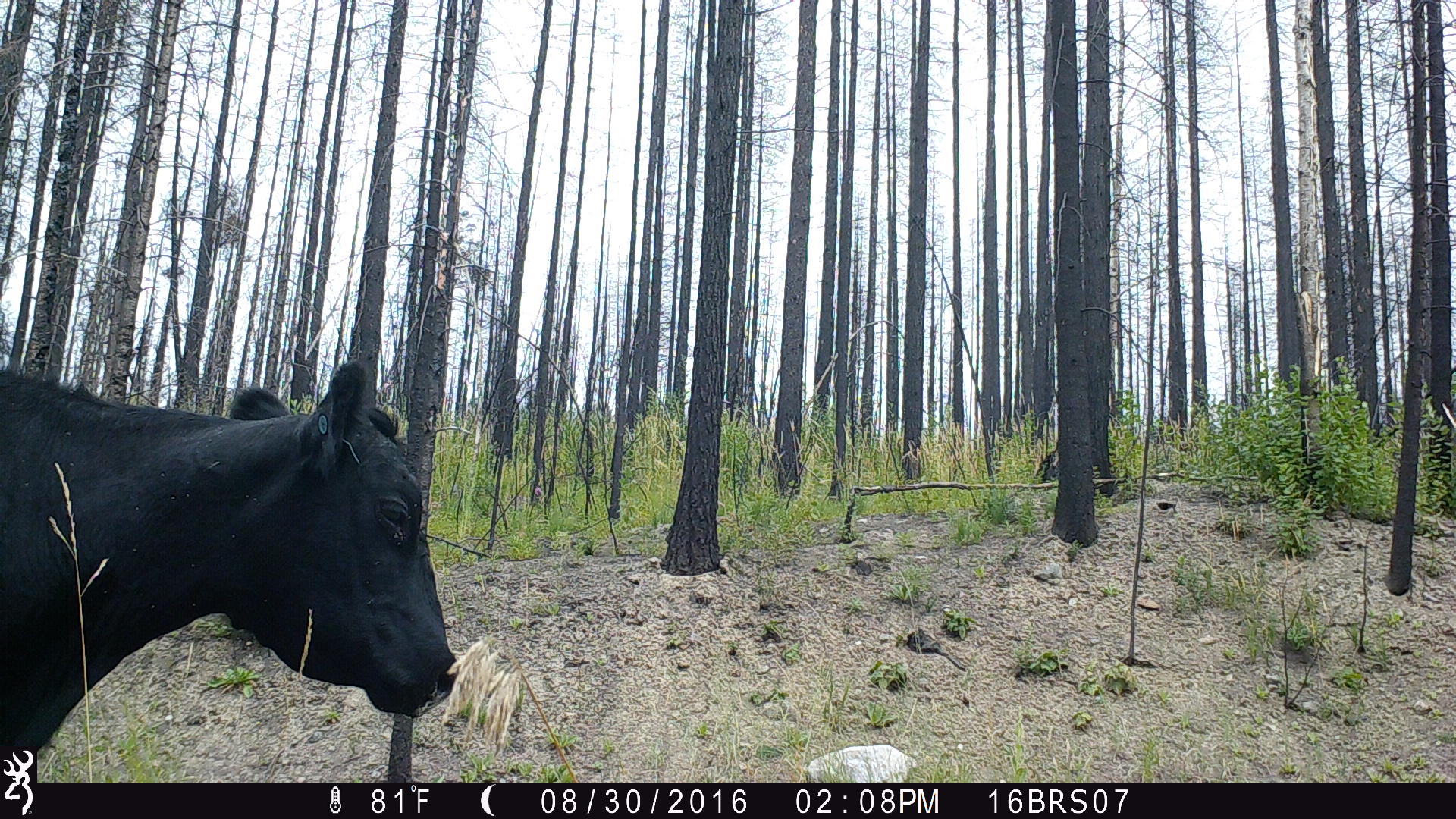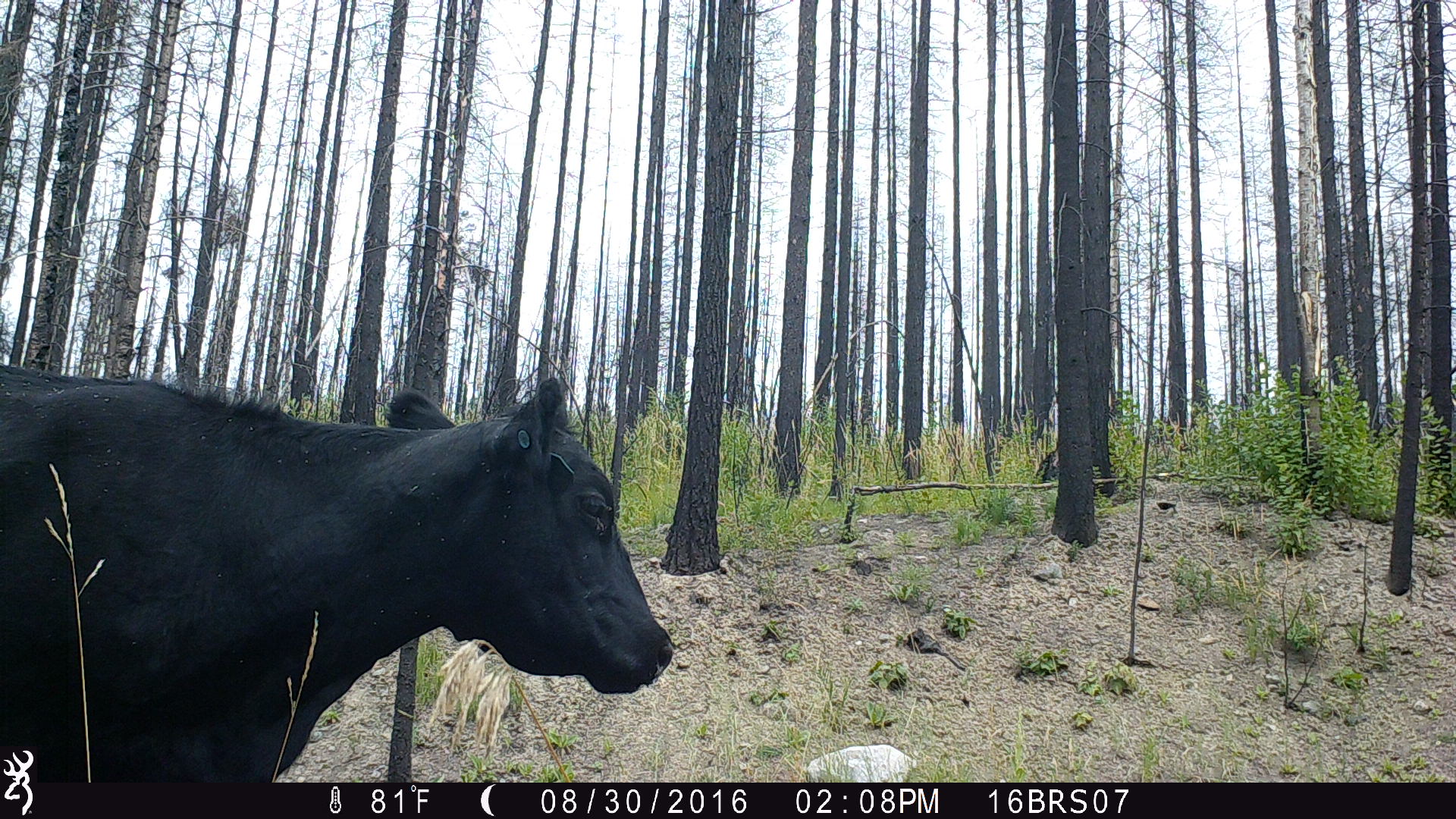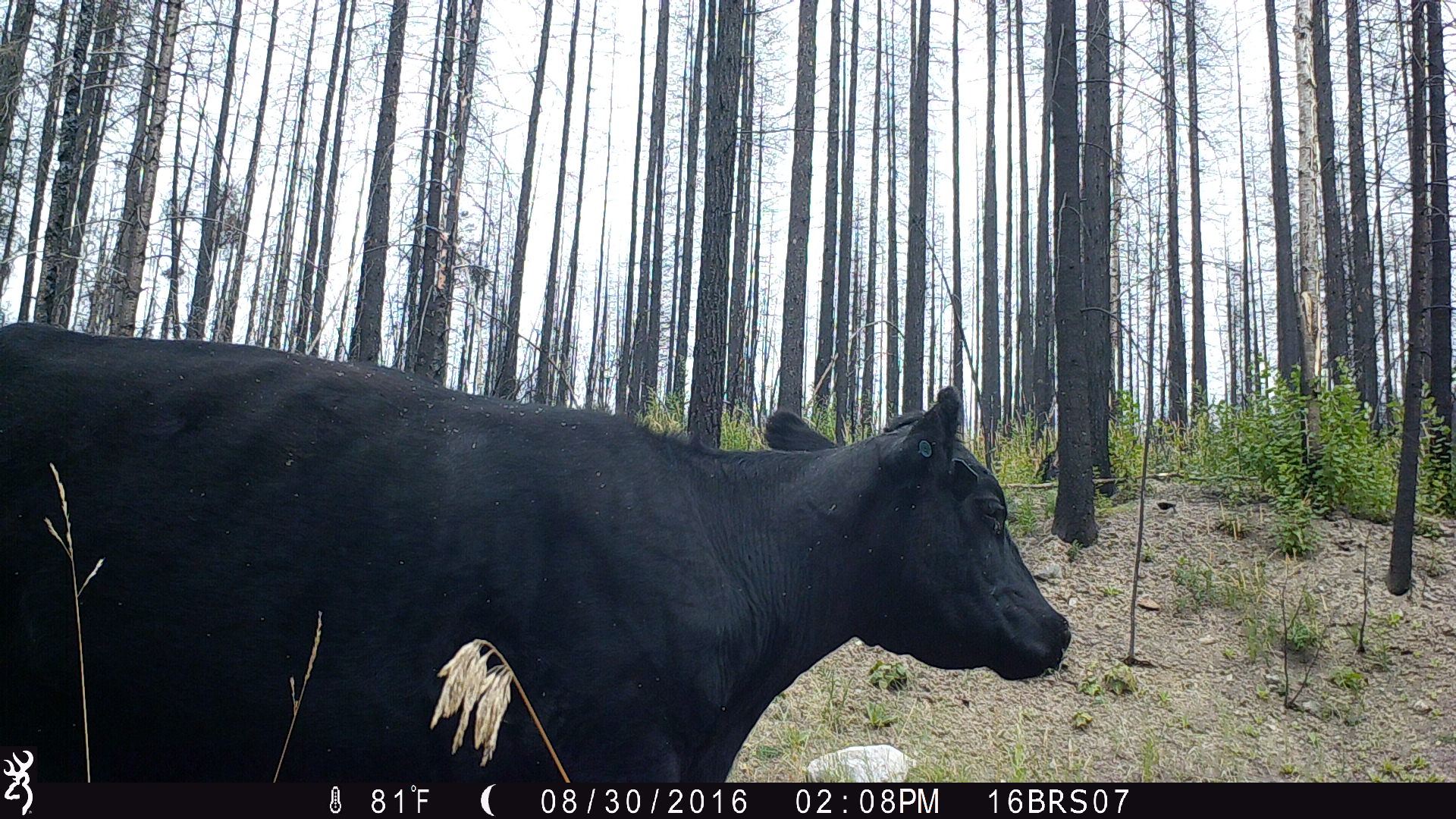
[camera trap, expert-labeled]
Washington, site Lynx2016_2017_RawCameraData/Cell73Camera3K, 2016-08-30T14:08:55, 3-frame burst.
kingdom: Animalia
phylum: Chordata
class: Mammalia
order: Artiodactyla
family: Bovidae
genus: Bos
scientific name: Bos taurus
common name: domestic cattle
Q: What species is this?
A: Domestic cattle (Bos taurus).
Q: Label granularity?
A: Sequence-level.